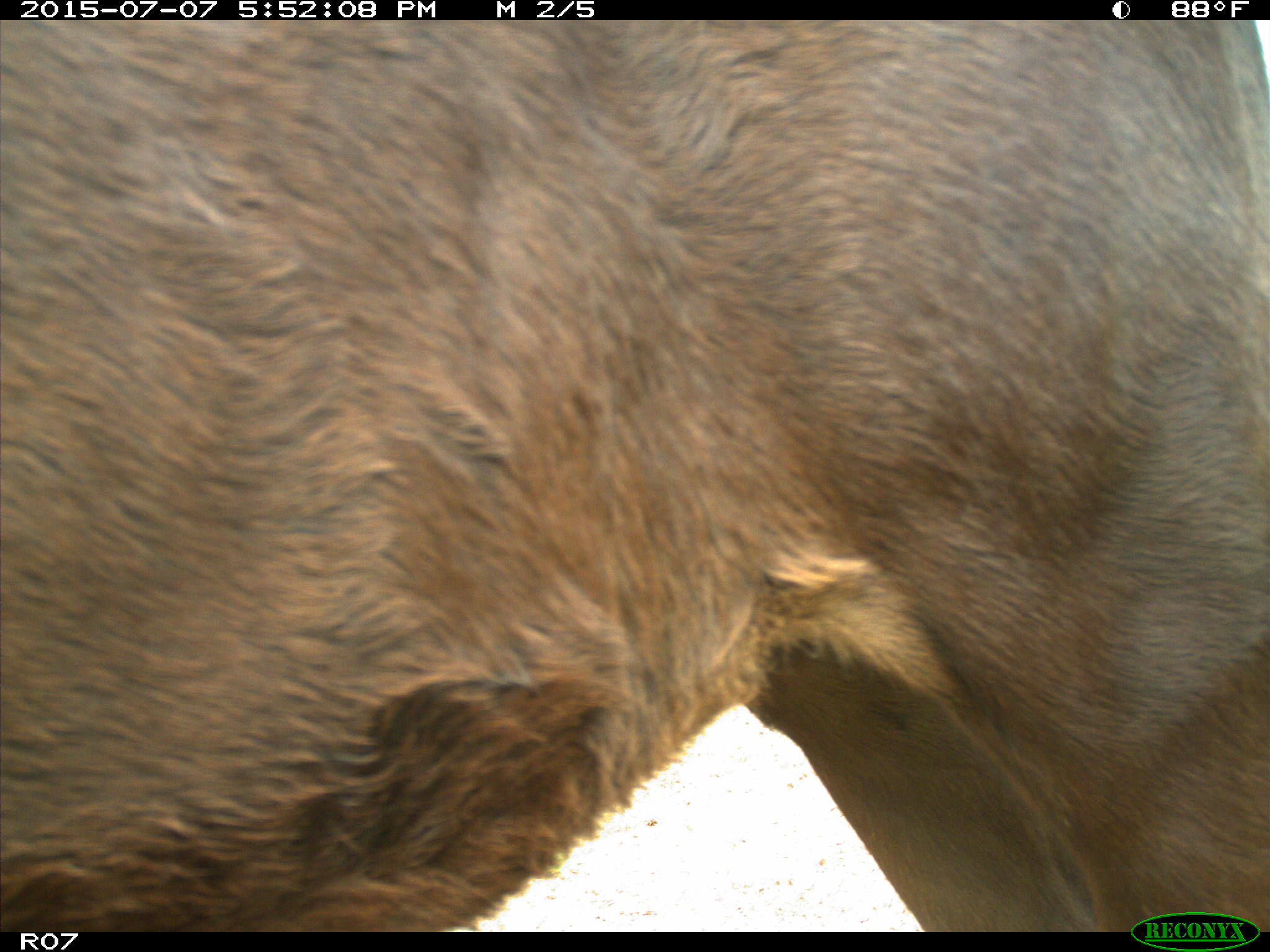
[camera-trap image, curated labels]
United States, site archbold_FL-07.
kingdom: Animalia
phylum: Chordata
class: Mammalia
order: Artiodactyla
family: Bovidae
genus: Bos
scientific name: Bos taurus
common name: domestic cow